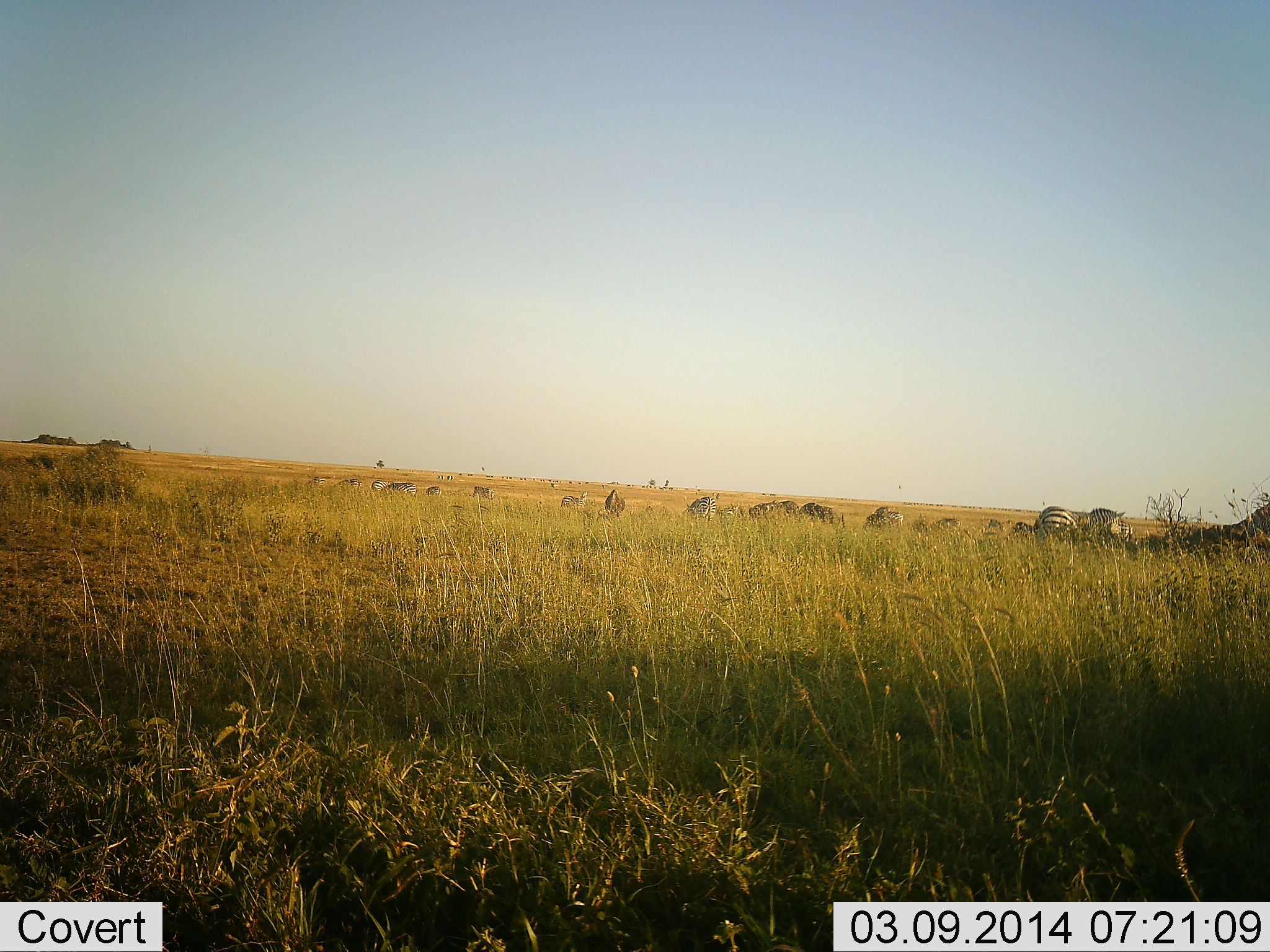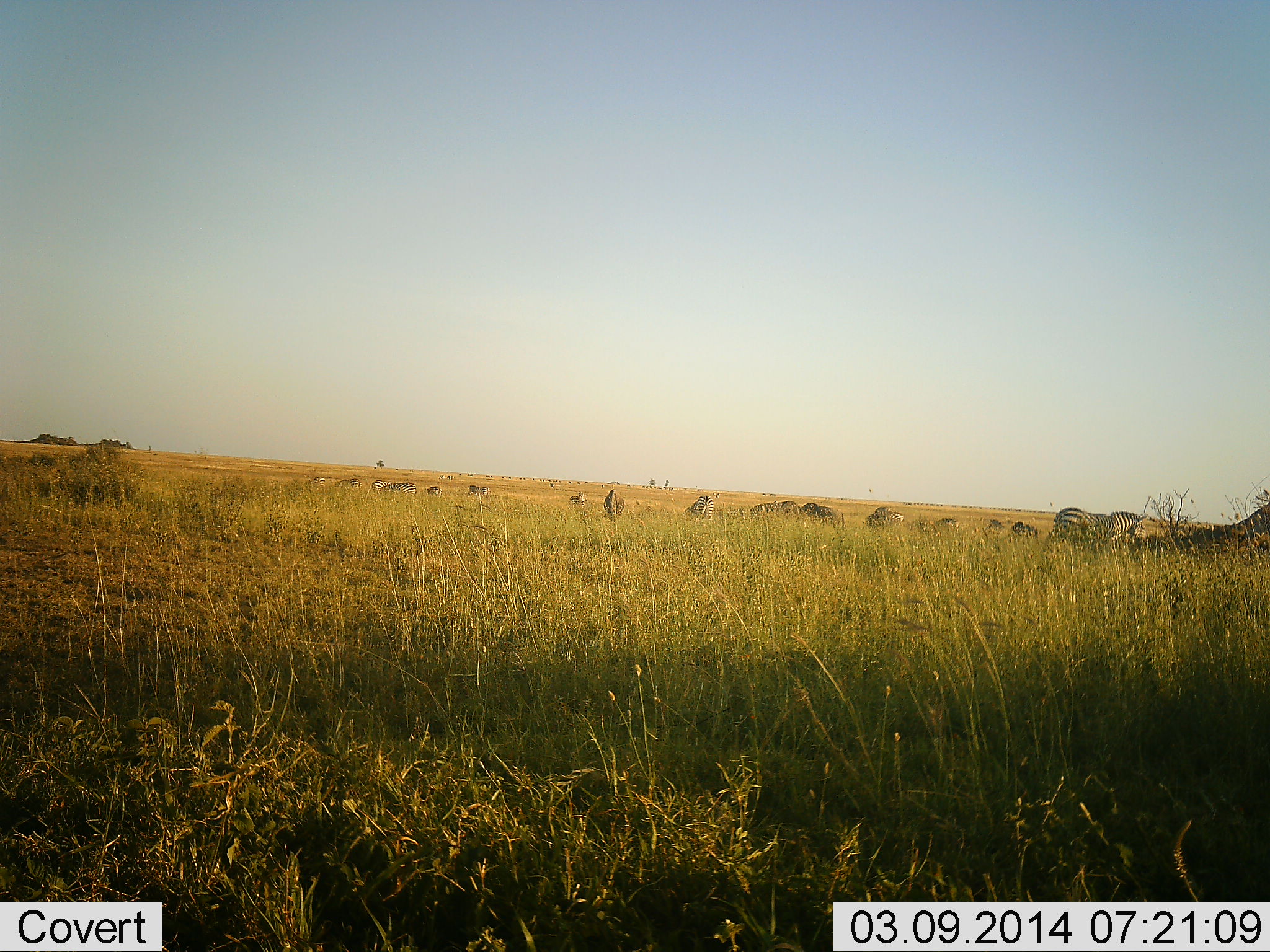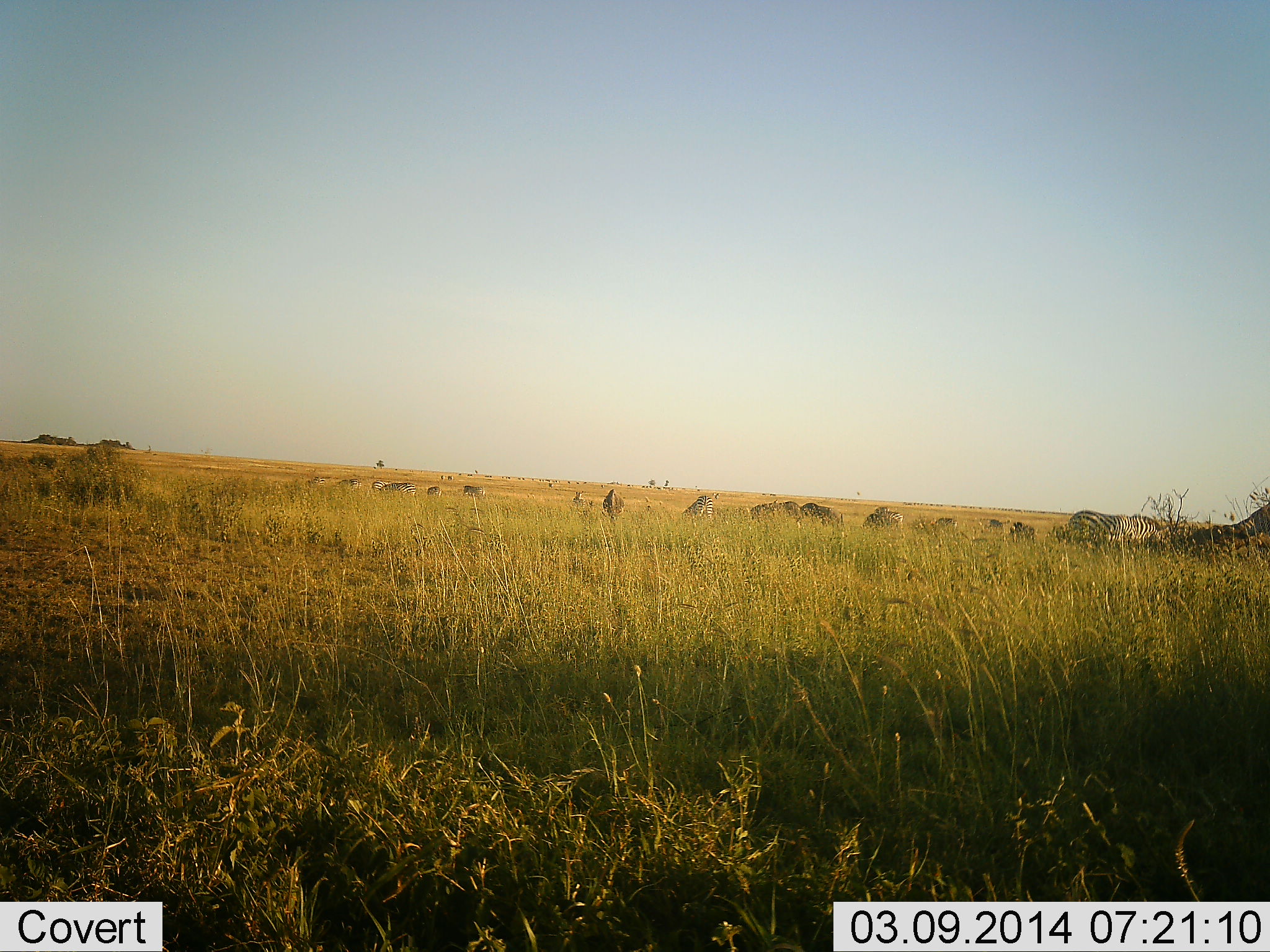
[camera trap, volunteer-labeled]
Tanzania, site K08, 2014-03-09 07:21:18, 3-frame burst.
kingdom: Animalia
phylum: Chordata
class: Mammalia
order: Perissodactyla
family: Equidae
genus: Equus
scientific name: Equus quagga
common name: plains zebra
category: zebra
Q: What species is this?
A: Zebra (plains zebra) (Equus quagga).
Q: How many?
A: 7.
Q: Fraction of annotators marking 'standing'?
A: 31%.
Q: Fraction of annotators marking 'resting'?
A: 0%.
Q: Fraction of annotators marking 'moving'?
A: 50%.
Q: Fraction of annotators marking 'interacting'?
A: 0%.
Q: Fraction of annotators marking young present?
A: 0%.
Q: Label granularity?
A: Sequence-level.